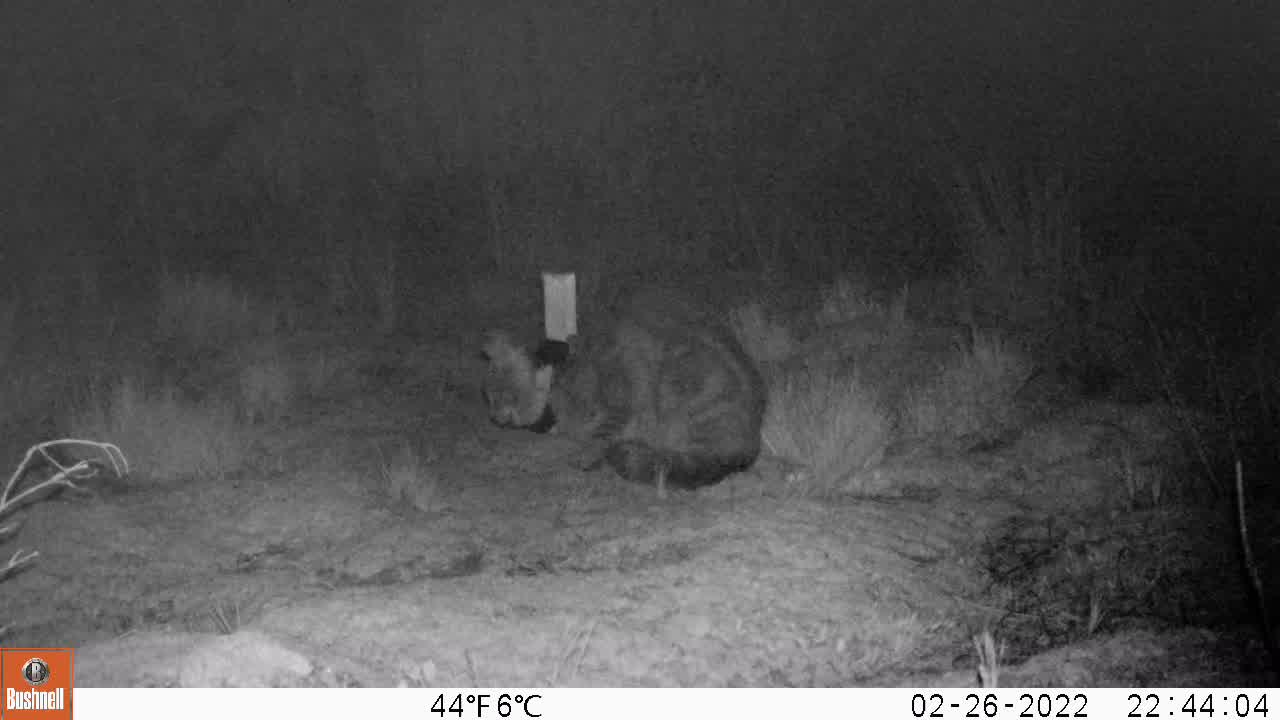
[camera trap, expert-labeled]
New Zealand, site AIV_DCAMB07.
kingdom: Animalia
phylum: Chordata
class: Mammalia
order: Carnivora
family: Felidae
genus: Felis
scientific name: Felis catus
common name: domestic cat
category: cat